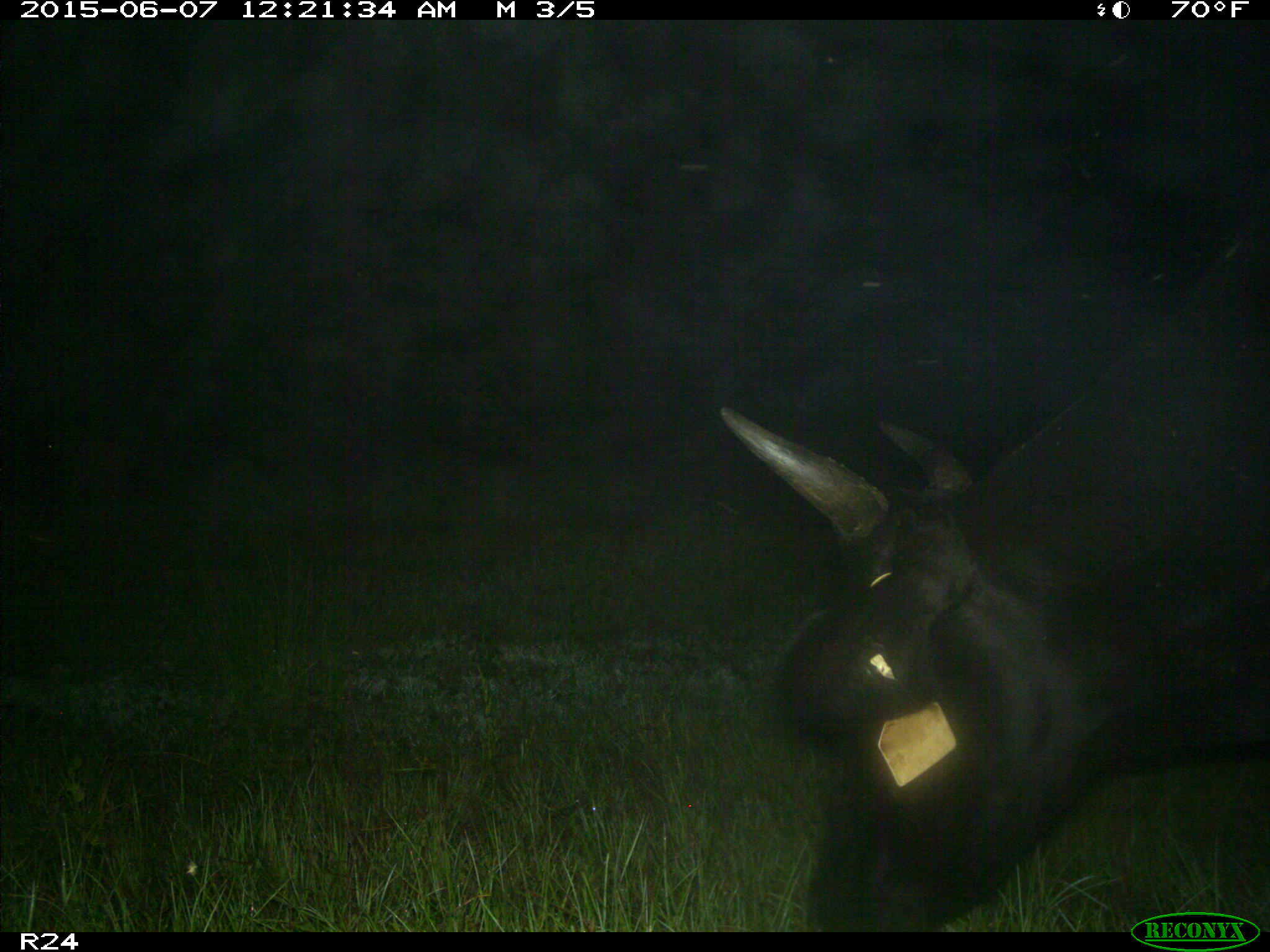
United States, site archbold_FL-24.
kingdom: Animalia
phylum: Chordata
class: Mammalia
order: Artiodactyla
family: Bovidae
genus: Bos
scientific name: Bos taurus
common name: domestic cow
Bos taurus (domestic cow).